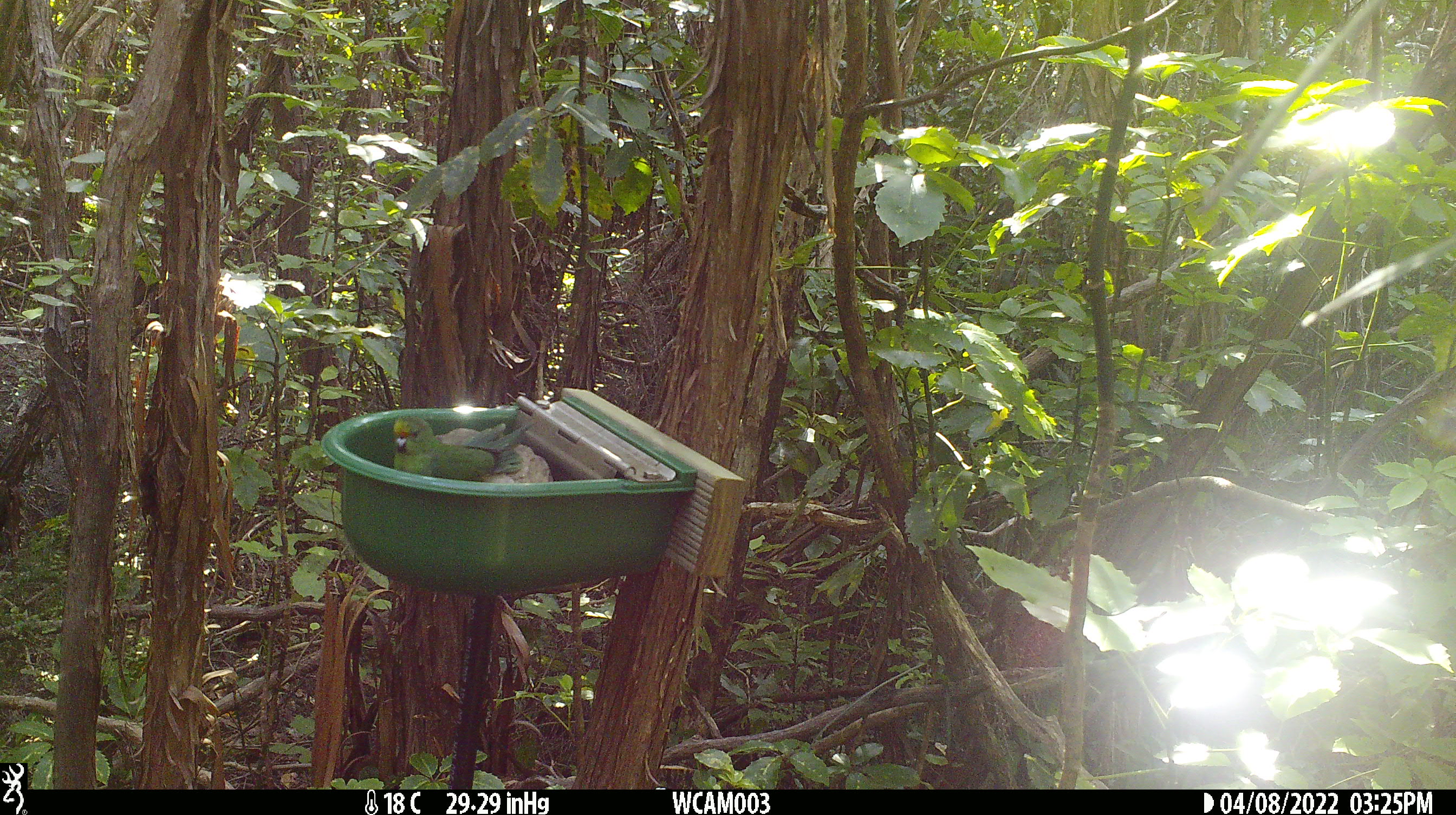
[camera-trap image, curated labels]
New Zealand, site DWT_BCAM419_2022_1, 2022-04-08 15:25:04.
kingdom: Animalia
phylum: Chordata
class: Aves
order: Psittaciformes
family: Psittaculidae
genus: Cyanoramphus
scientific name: Cyanoramphus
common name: parakeet